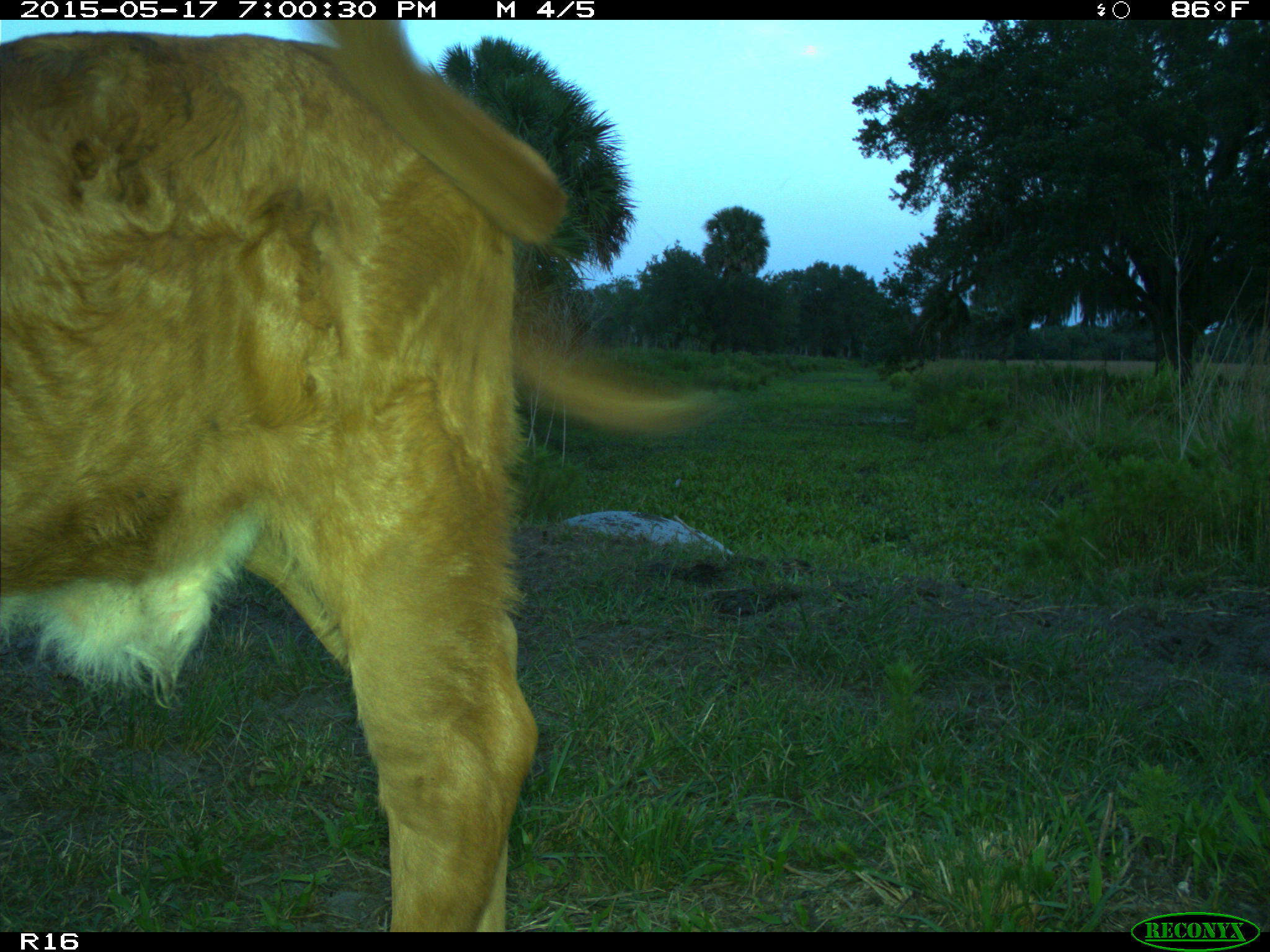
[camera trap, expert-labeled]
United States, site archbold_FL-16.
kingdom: Animalia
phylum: Chordata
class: Mammalia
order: Artiodactyla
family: Bovidae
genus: Bos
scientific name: Bos taurus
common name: domestic cow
Bos taurus (domestic cow).